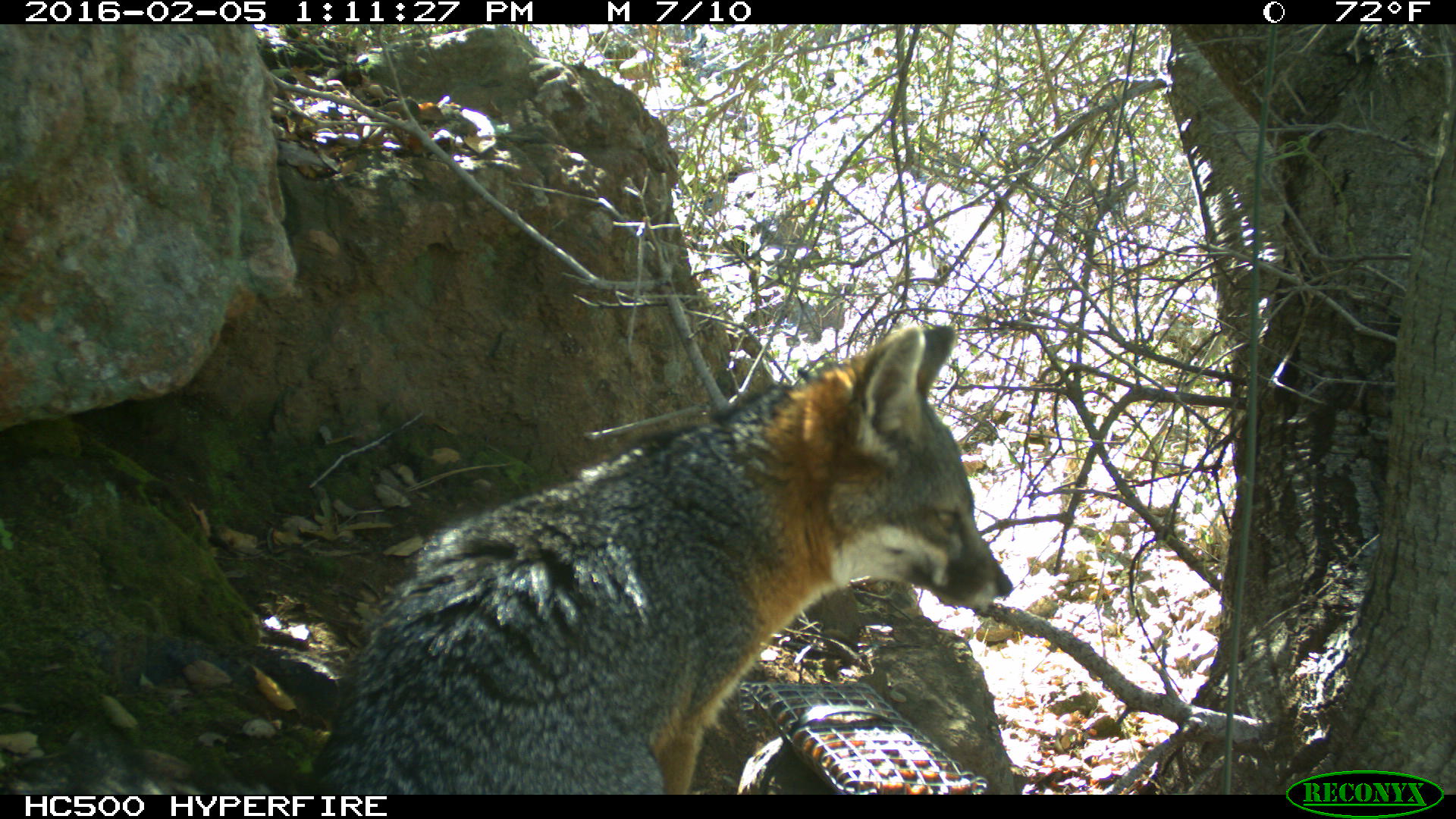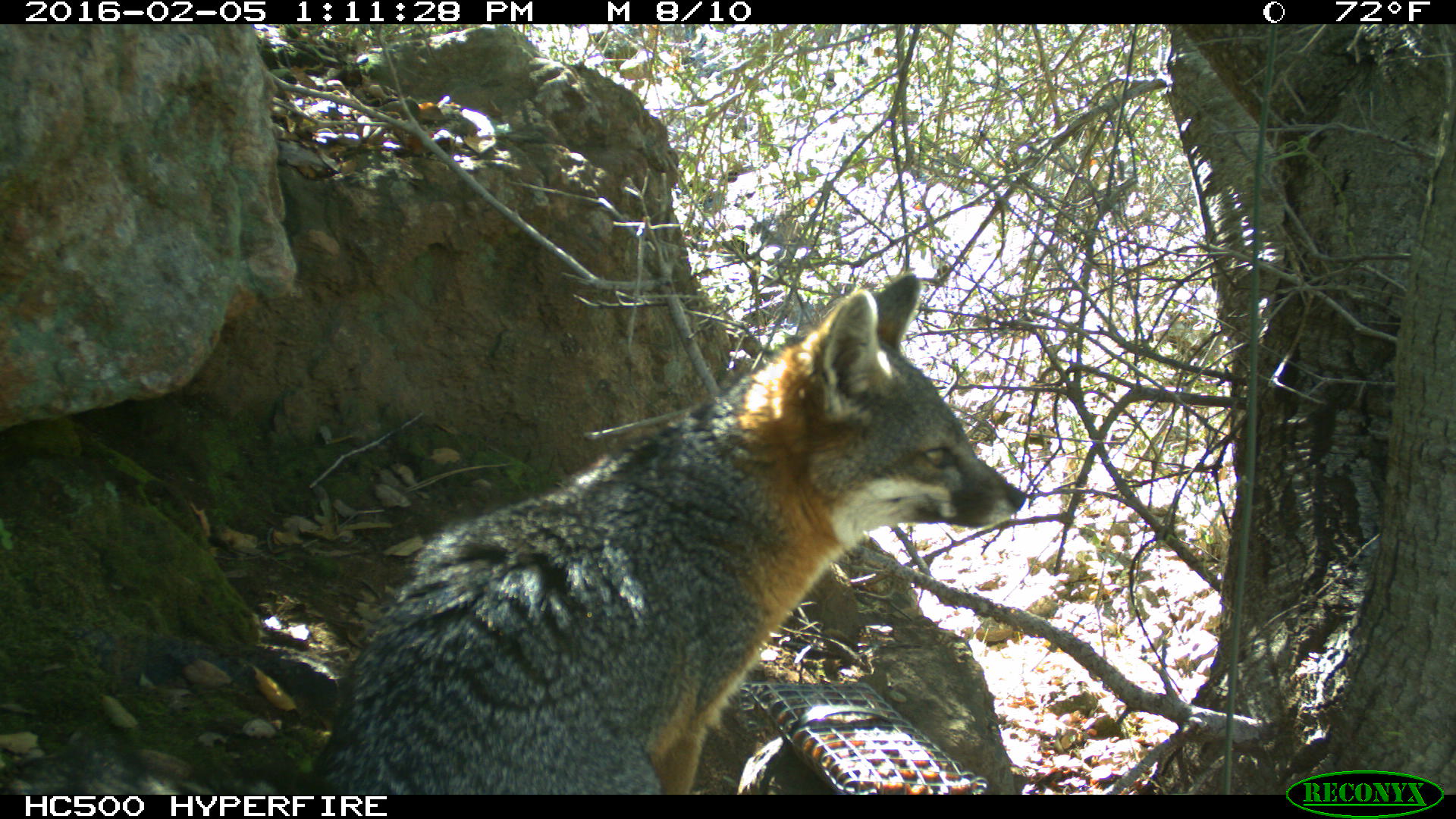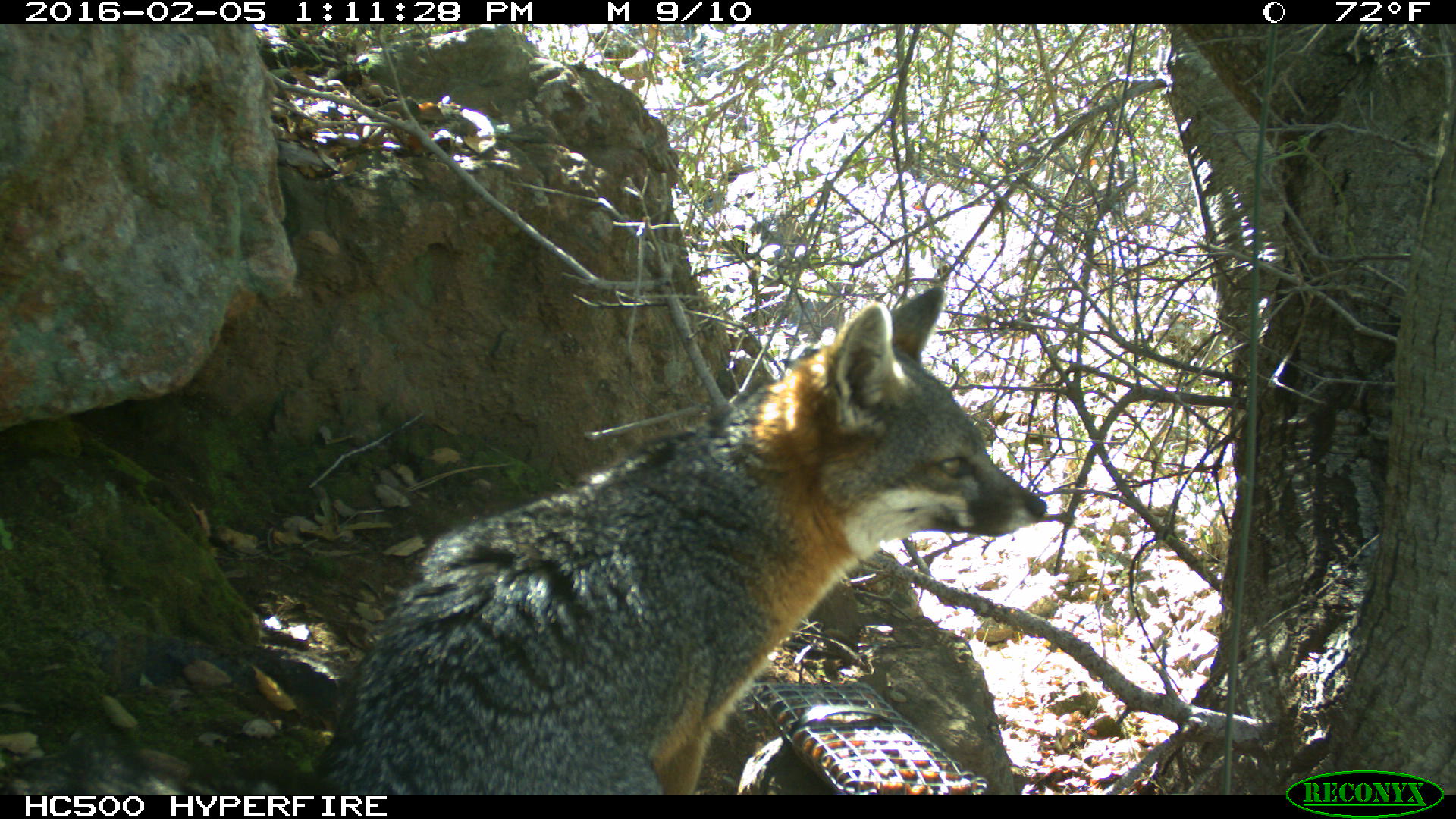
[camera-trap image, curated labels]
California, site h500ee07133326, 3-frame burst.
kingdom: Animalia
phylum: Chordata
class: Mammalia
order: Carnivora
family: Canidae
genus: Urocyon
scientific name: Urocyon littoralis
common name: island fox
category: fox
Fox (island fox) (Urocyon littoralis).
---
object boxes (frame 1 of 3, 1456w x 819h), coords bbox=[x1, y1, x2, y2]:
fox: bbox=[294, 315, 1011, 795]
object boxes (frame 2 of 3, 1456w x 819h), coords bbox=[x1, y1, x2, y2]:
fox: bbox=[310, 271, 1025, 794]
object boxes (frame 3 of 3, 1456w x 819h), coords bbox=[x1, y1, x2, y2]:
fox: bbox=[0, 284, 1046, 795]